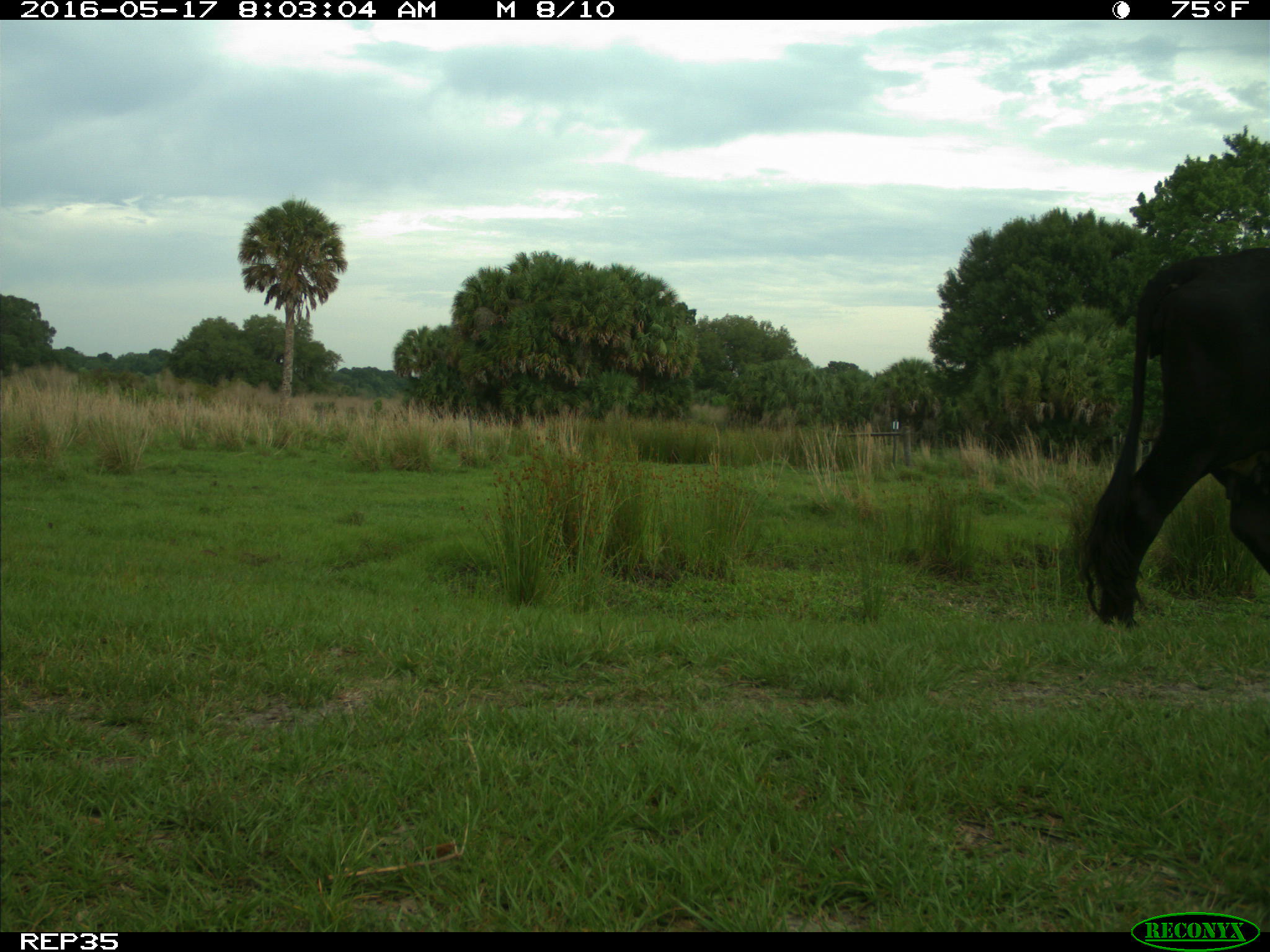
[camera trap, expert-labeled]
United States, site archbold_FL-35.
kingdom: Animalia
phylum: Chordata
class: Mammalia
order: Artiodactyla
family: Bovidae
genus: Bos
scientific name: Bos taurus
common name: domestic cow